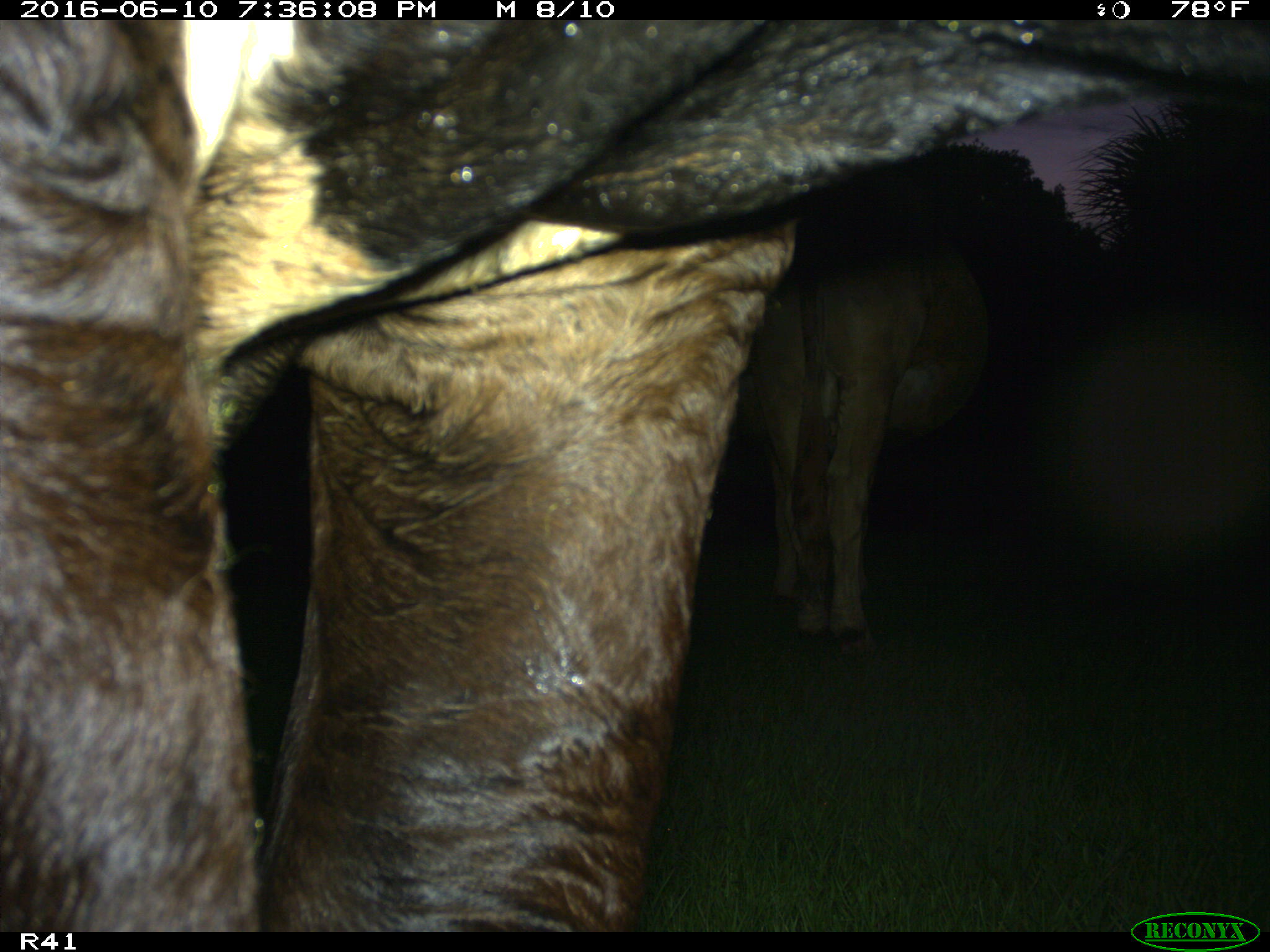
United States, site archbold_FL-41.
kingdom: Animalia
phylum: Chordata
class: Mammalia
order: Artiodactyla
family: Bovidae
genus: Bos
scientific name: Bos taurus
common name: domestic cow